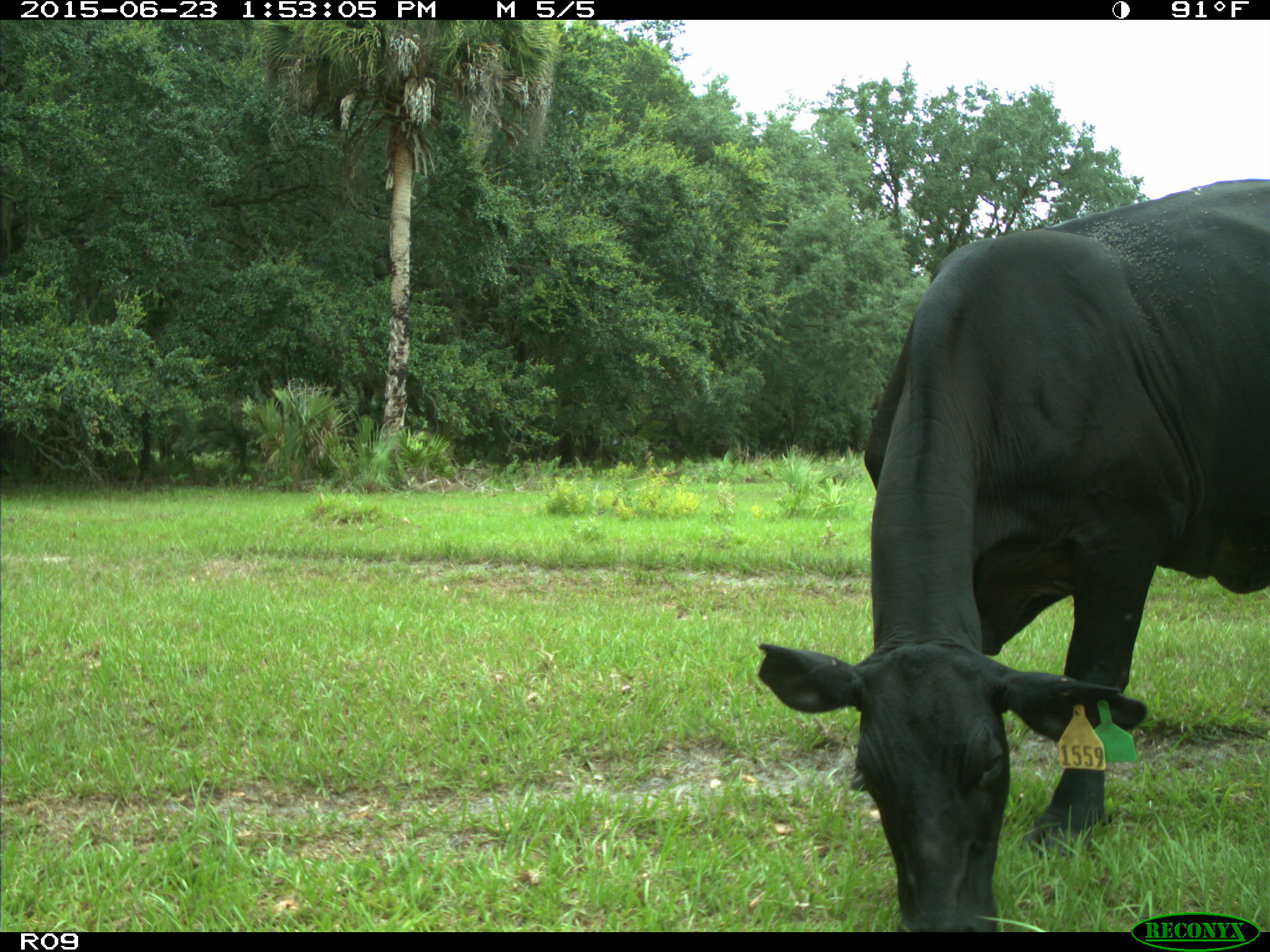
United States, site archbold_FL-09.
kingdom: Animalia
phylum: Chordata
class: Mammalia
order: Artiodactyla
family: Bovidae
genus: Bos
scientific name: Bos taurus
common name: domestic cow